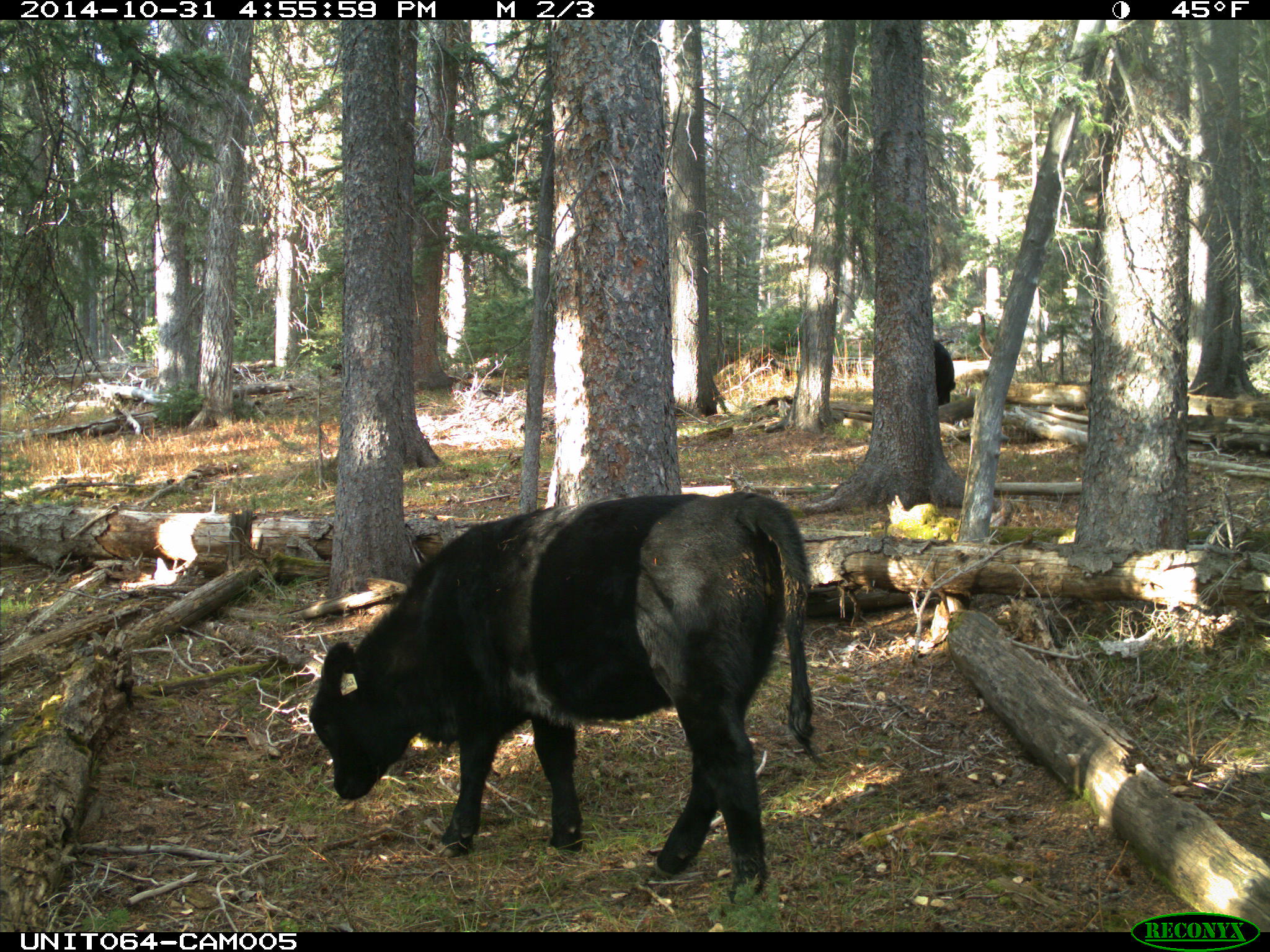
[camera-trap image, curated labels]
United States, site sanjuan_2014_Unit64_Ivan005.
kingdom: Animalia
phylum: Chordata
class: Mammalia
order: Artiodactyla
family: Bovidae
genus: Bos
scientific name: Bos taurus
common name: domestic cow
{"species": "Bos taurus (domestic cow)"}